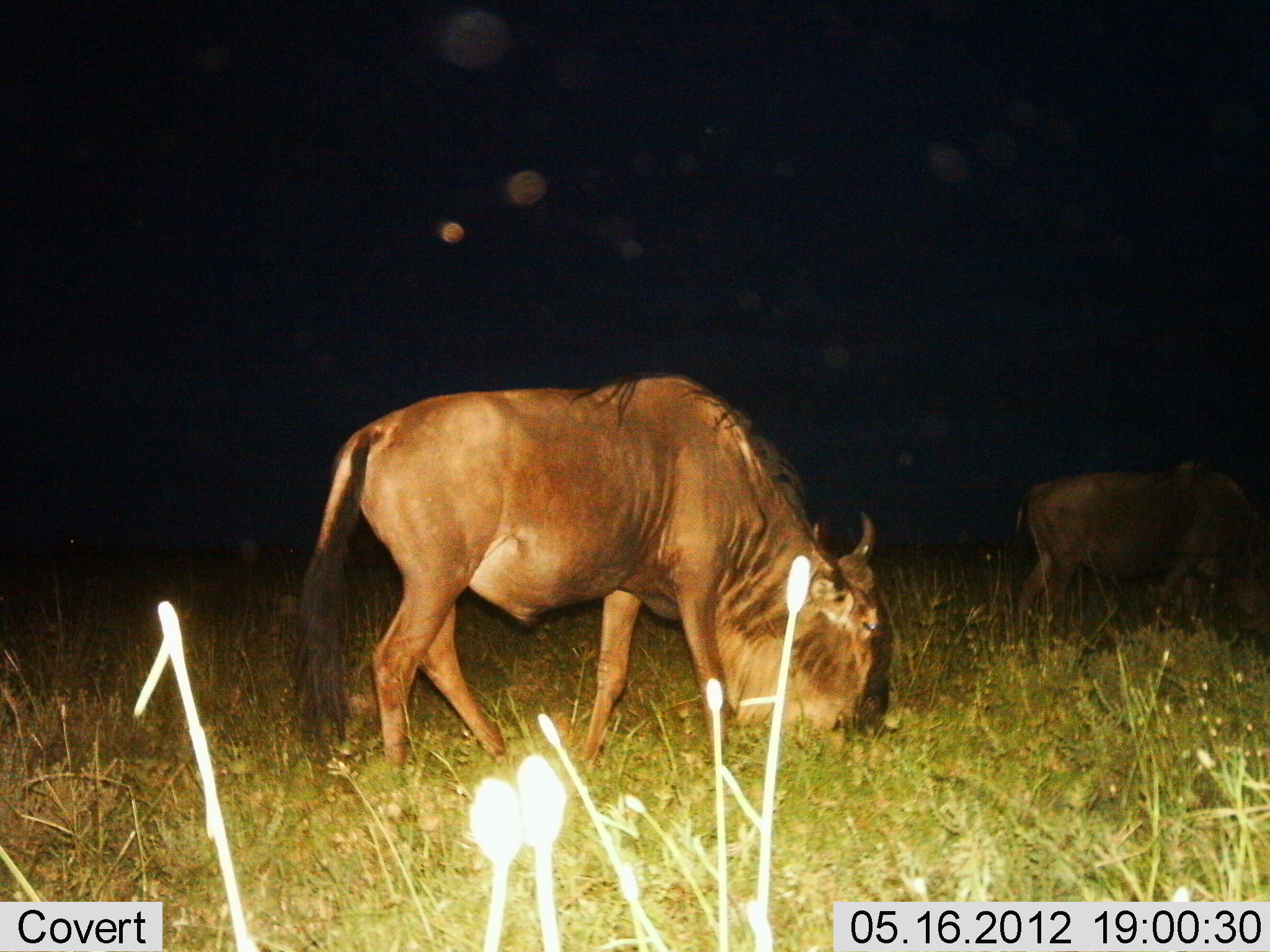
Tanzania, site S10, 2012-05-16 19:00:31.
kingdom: Animalia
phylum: Chordata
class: Mammalia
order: Artiodactyla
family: Bovidae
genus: Connochaetes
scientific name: Connochaetes taurinus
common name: blue wildebeest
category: wildebeest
Wildebeest (blue wildebeest) (Connochaetes taurinus), count 2. Behavior (volunteer vote fractions): standing 30%, resting 0%, moving 0%, interacting 0%. Young present (vote fraction): 0%. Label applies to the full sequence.